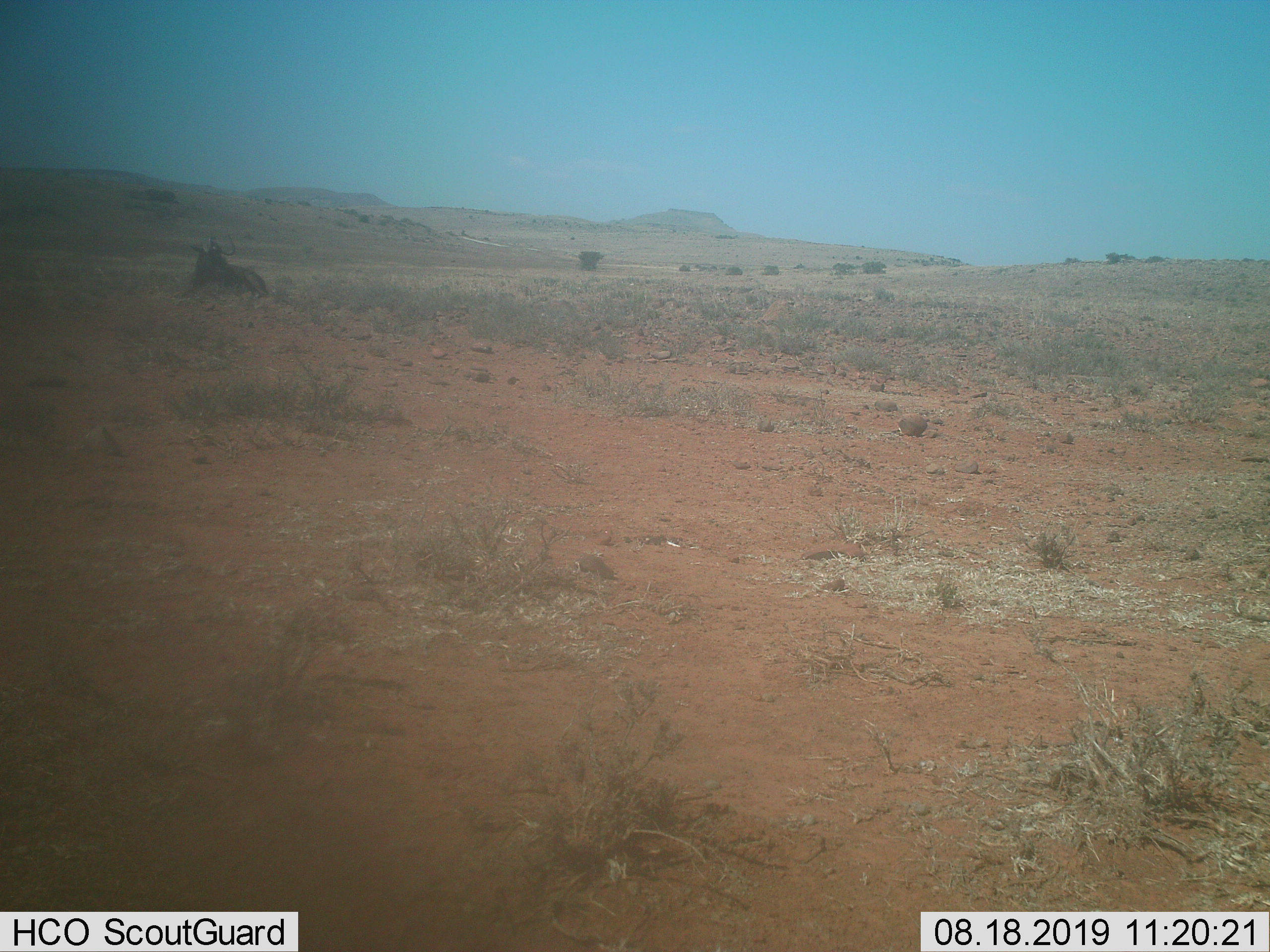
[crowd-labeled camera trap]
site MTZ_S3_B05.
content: unidentified animal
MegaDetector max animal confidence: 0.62